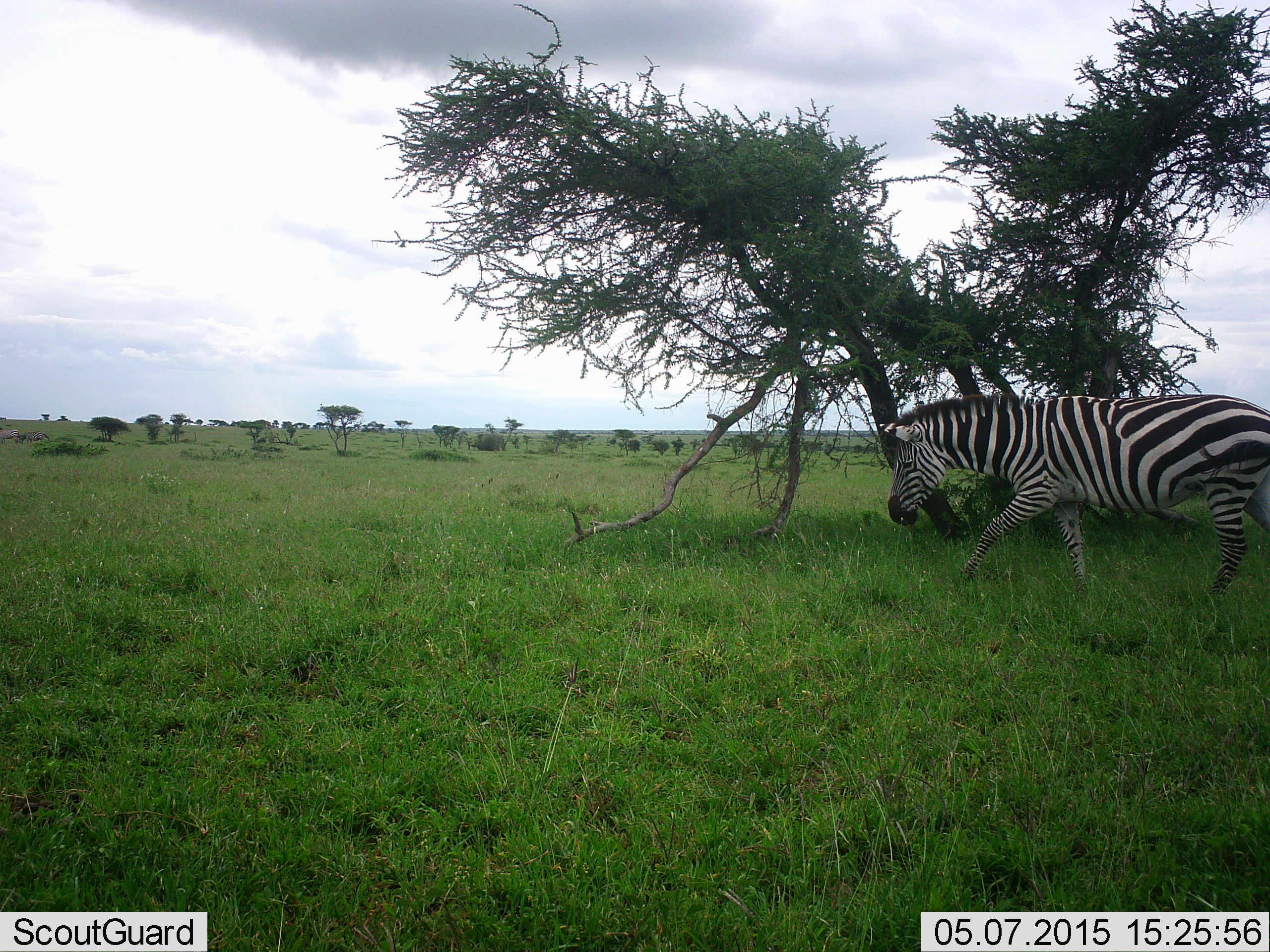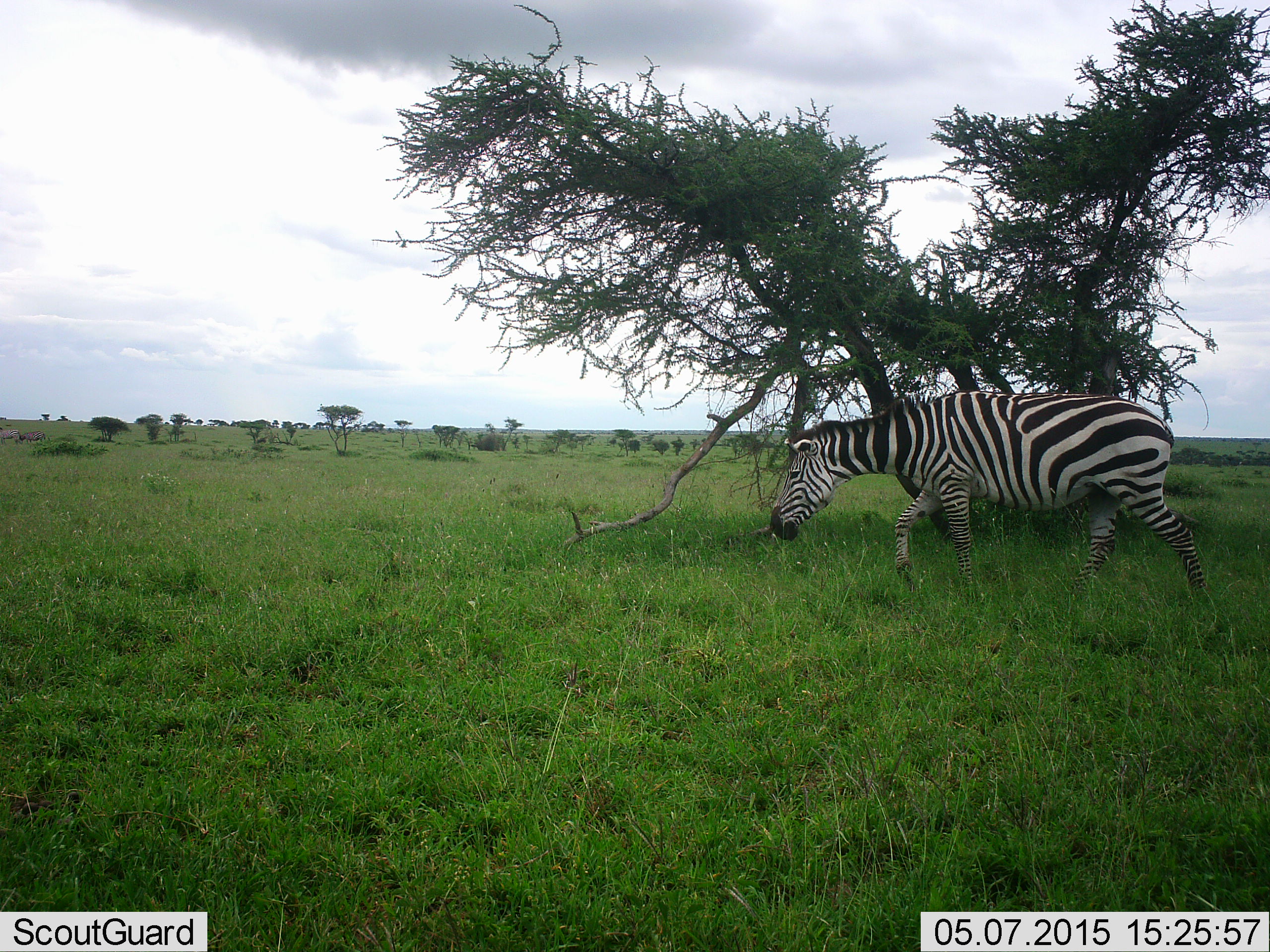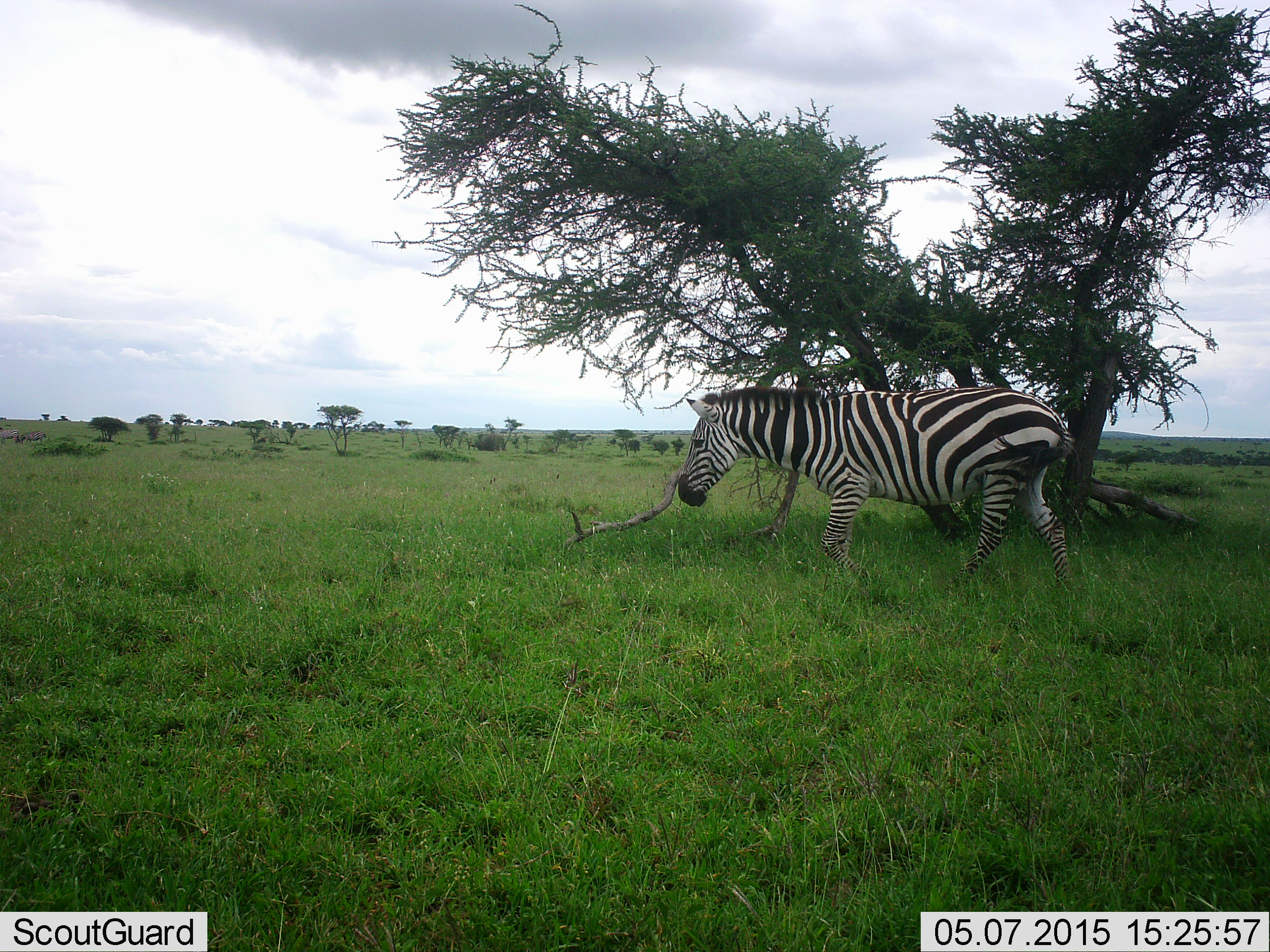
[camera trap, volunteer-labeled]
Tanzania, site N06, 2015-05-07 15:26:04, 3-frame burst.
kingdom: Animalia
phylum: Chordata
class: Mammalia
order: Perissodactyla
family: Equidae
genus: Equus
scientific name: Equus quagga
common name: plains zebra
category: zebra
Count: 1.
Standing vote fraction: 0%.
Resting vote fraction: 0%.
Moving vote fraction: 100%.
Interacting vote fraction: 0%.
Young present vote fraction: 0%.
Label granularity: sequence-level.